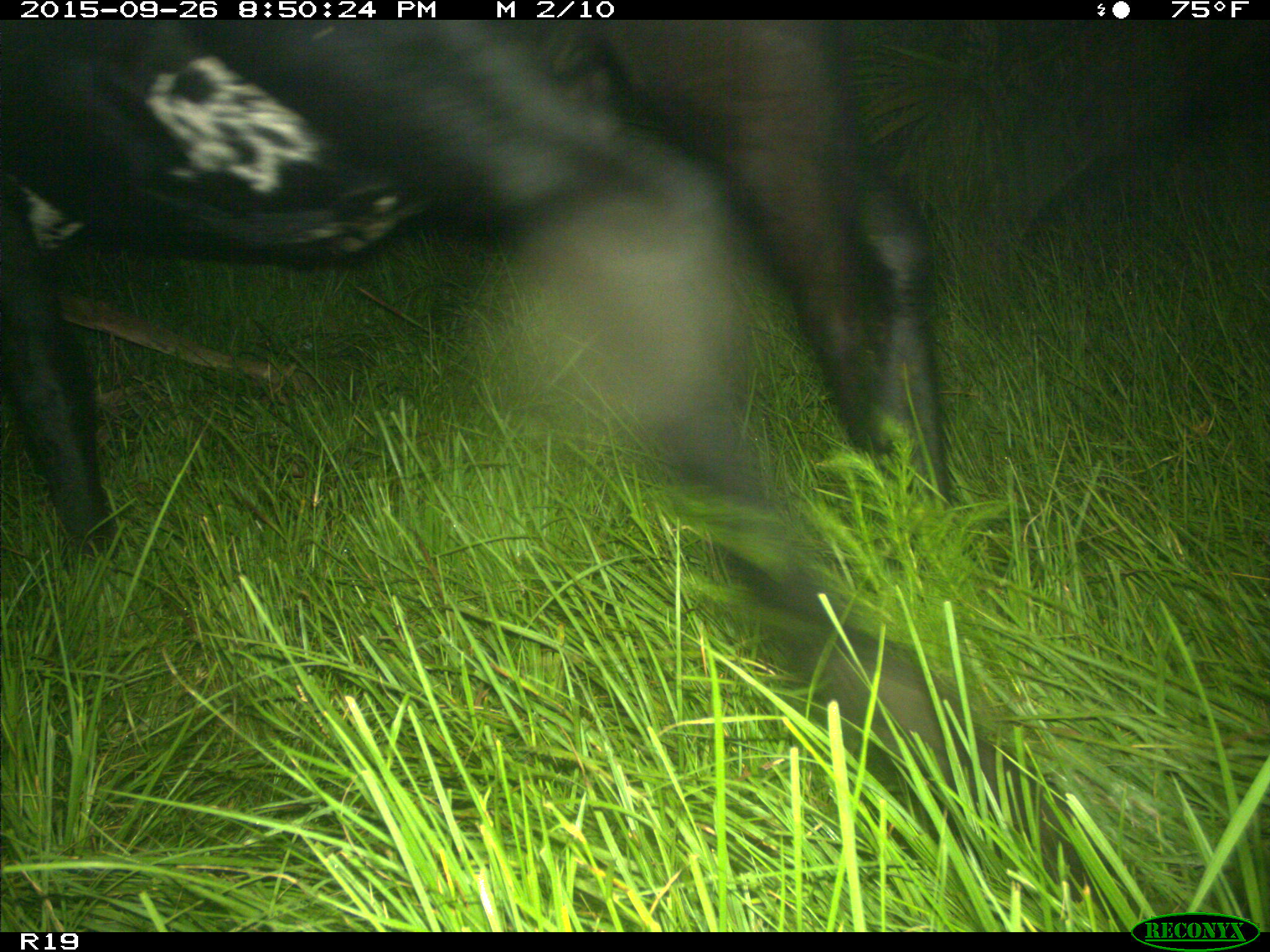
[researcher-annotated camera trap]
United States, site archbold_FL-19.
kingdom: Animalia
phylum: Chordata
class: Mammalia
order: Artiodactyla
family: Bovidae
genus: Bos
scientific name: Bos taurus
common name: domestic cow